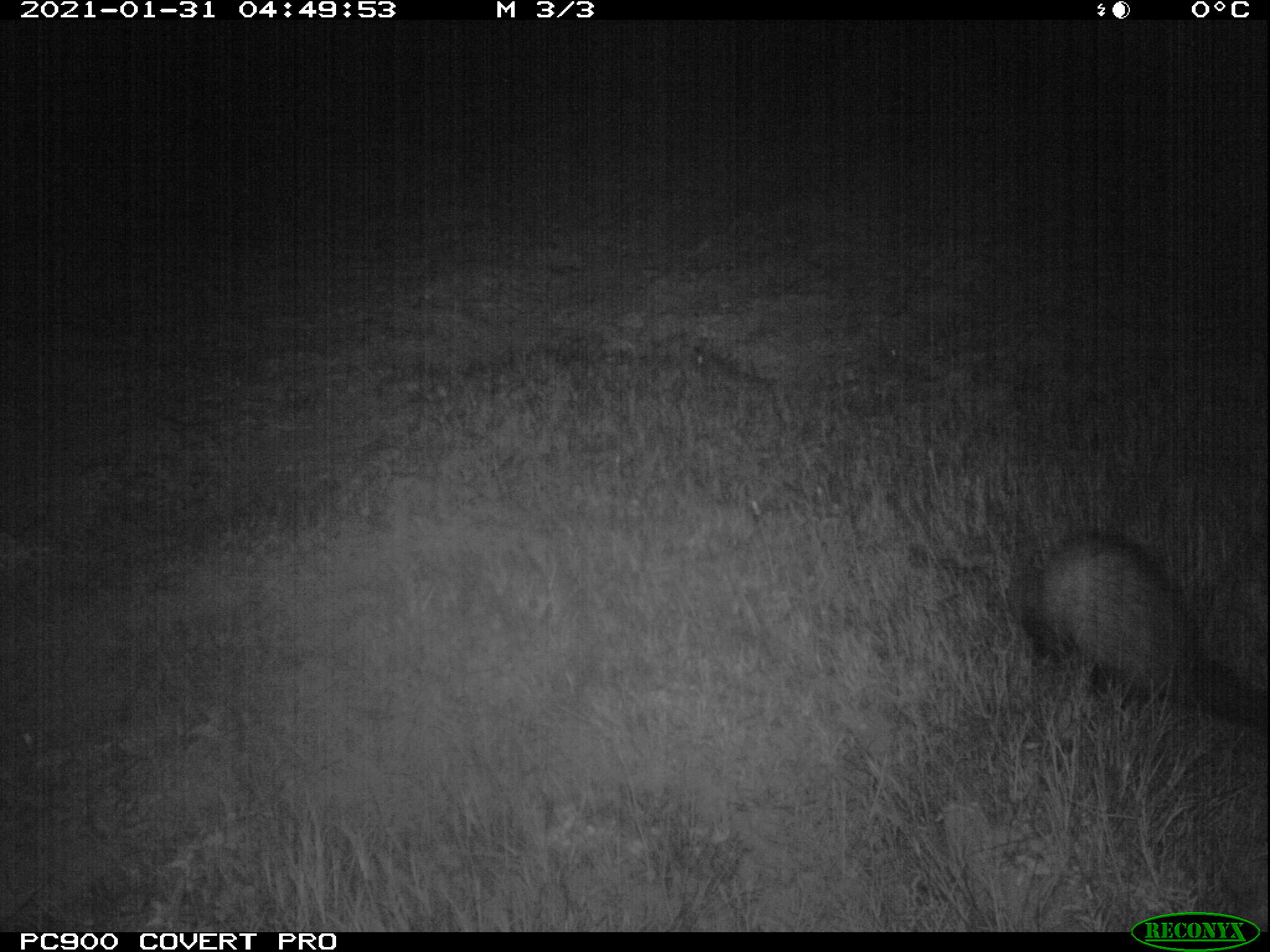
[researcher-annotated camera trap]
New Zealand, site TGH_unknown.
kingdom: Animalia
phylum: Chordata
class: Mammalia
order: Carnivora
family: Mustelidae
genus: Mustela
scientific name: Mustela furo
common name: ferret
Ferret (Mustela furo).